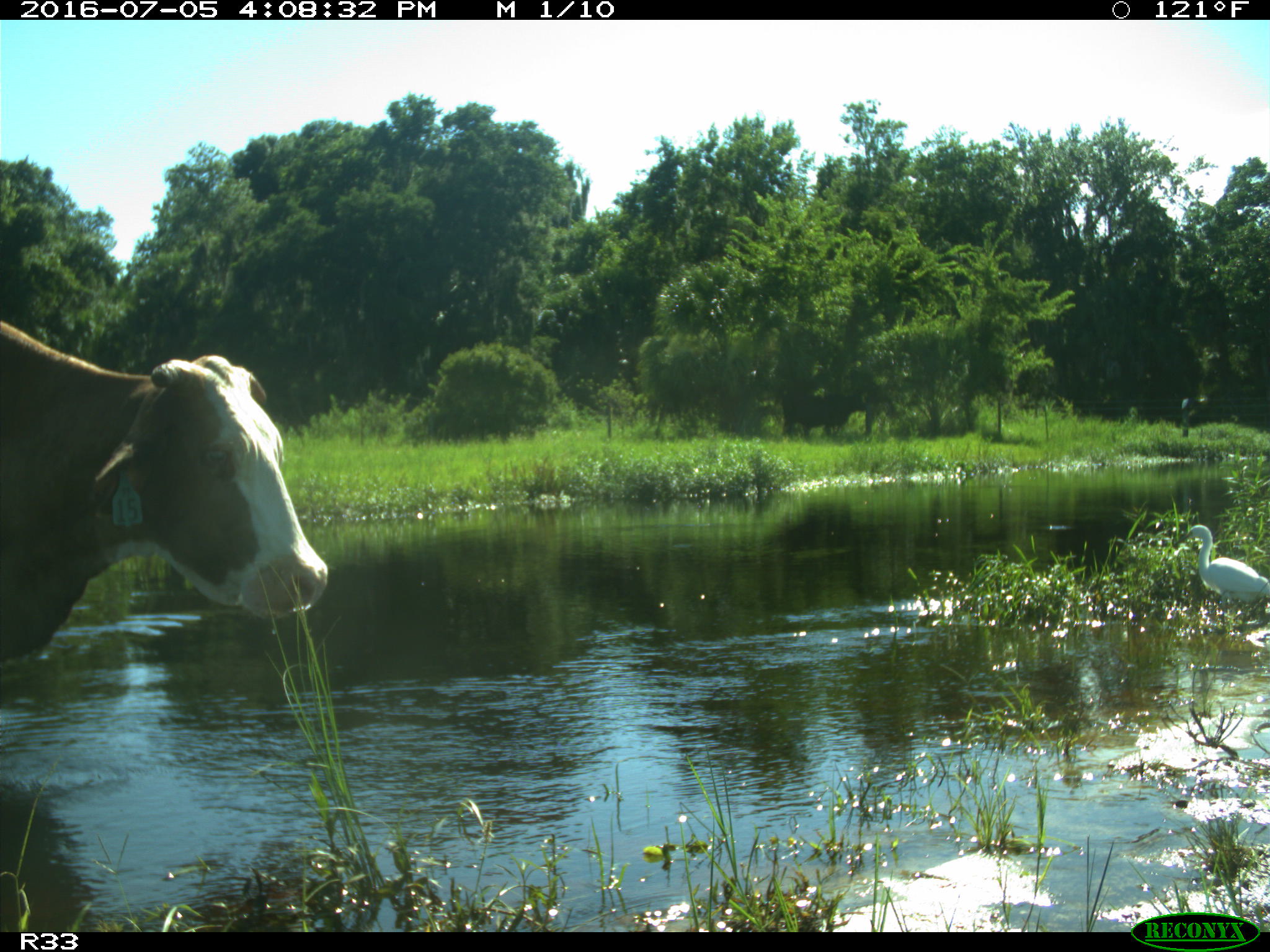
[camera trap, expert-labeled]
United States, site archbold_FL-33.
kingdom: Animalia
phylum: Chordata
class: Mammalia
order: Artiodactyla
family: Bovidae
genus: Bos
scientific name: Bos taurus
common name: domestic cow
Bos taurus (domestic cow).